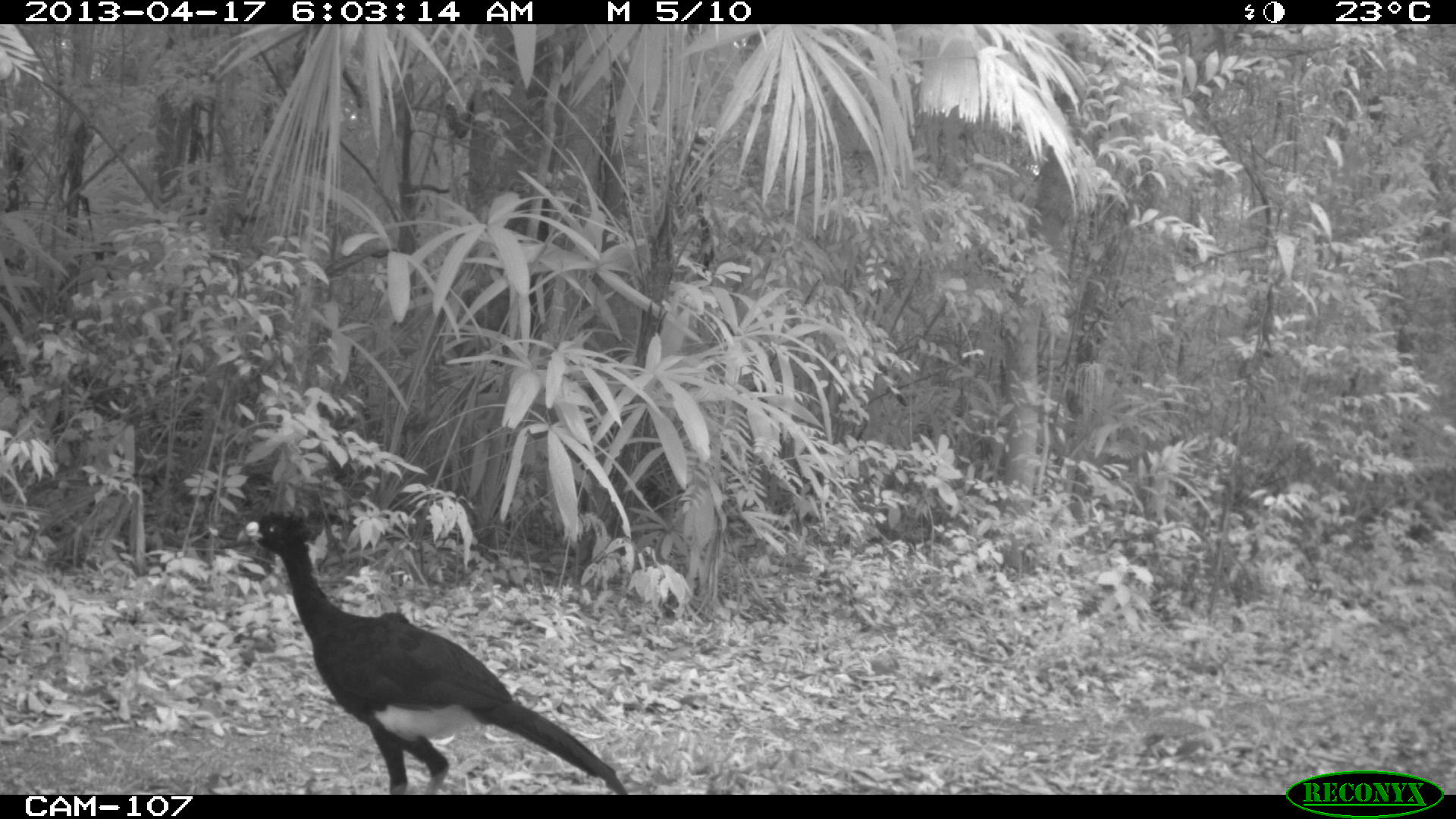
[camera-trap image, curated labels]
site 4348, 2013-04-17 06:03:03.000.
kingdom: Animalia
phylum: Chordata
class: Aves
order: Galliformes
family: Cracidae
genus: Crax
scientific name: Crax rubra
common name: great curassow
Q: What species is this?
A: Crax rubra (great curassow).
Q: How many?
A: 3.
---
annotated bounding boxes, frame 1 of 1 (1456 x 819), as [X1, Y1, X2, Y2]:
crax rubra: [234, 510, 627, 793]